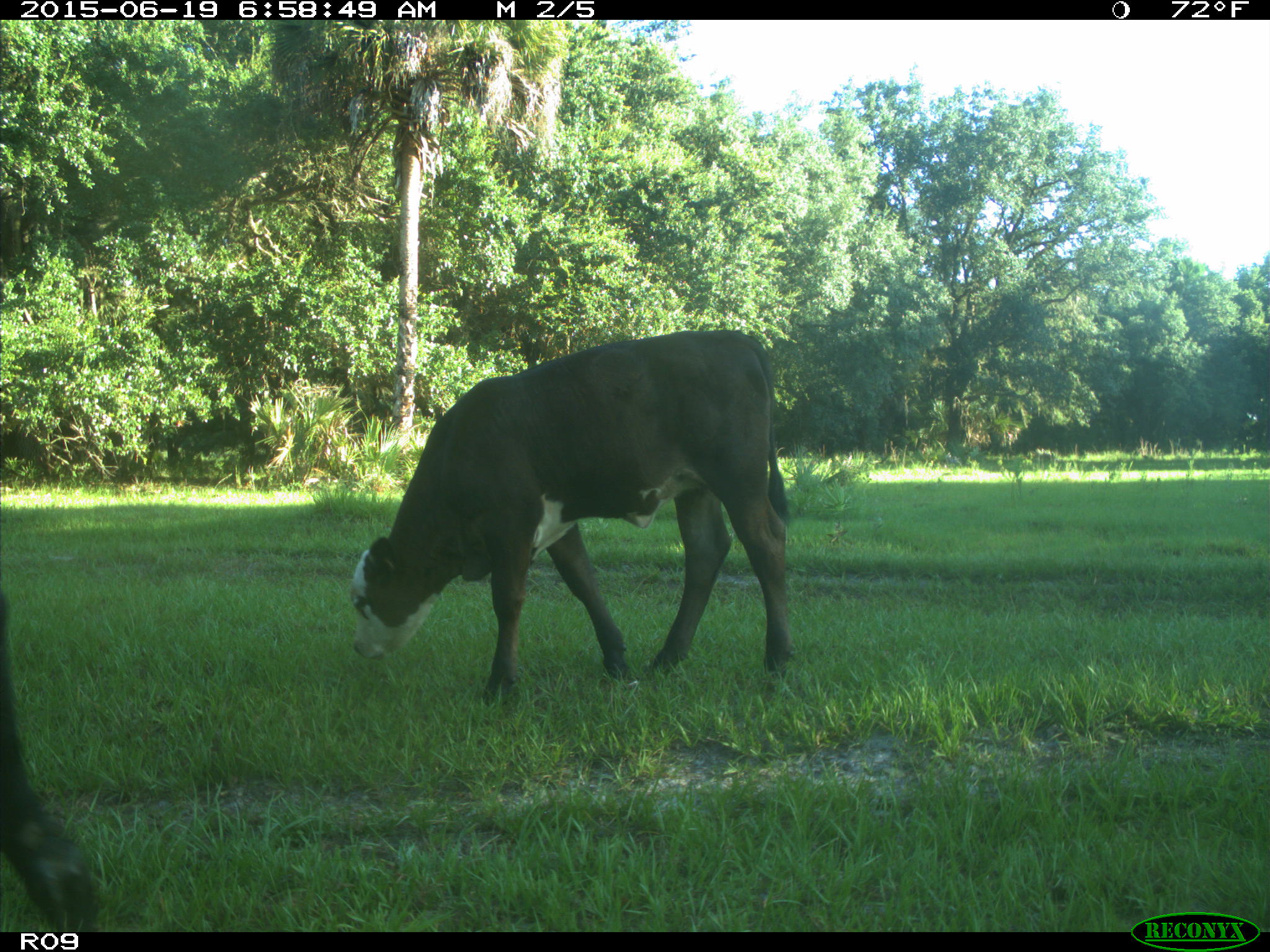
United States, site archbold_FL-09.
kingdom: Animalia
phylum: Chordata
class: Mammalia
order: Artiodactyla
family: Bovidae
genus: Bos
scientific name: Bos taurus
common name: domestic cow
Bos taurus (domestic cow).